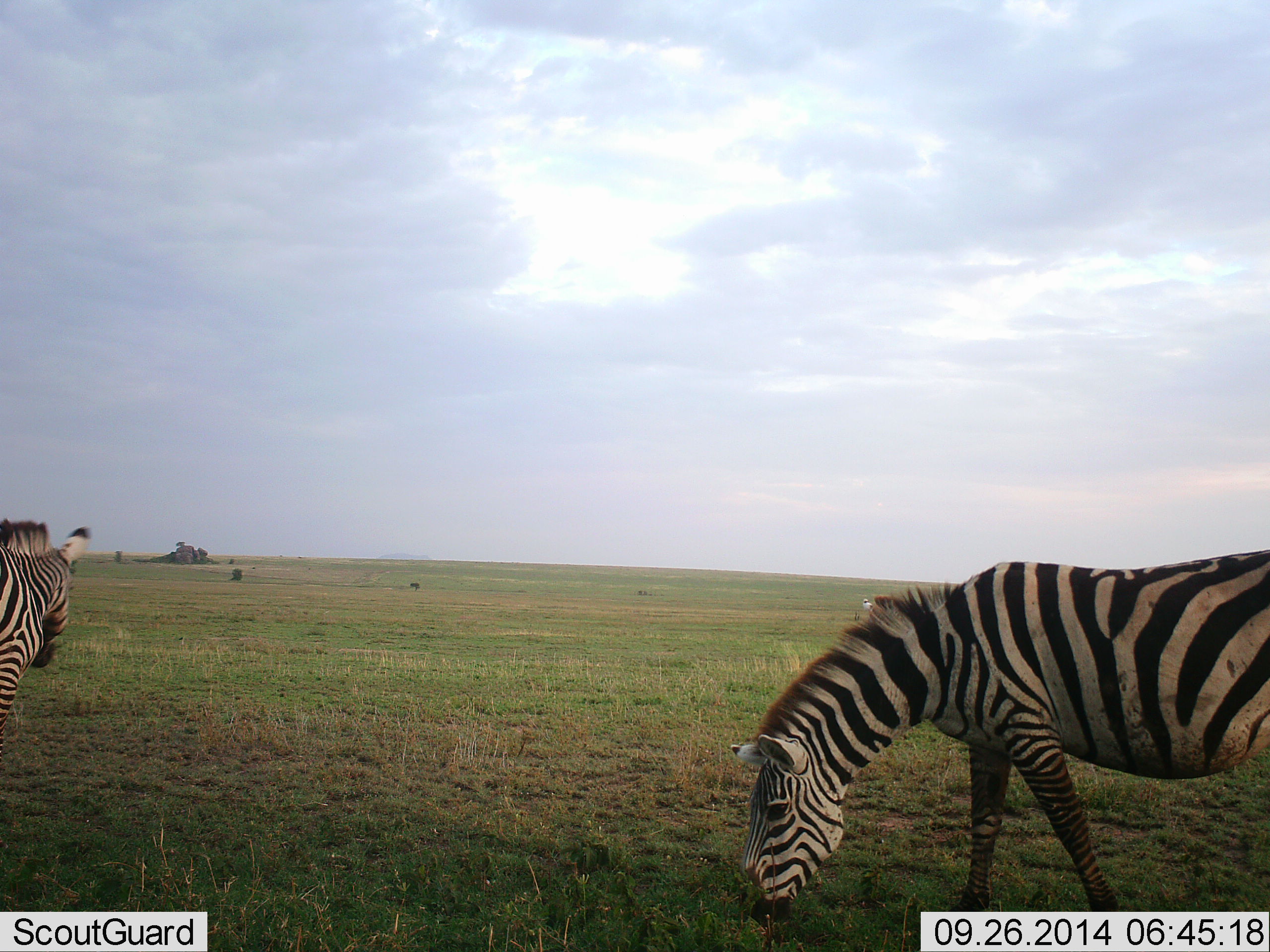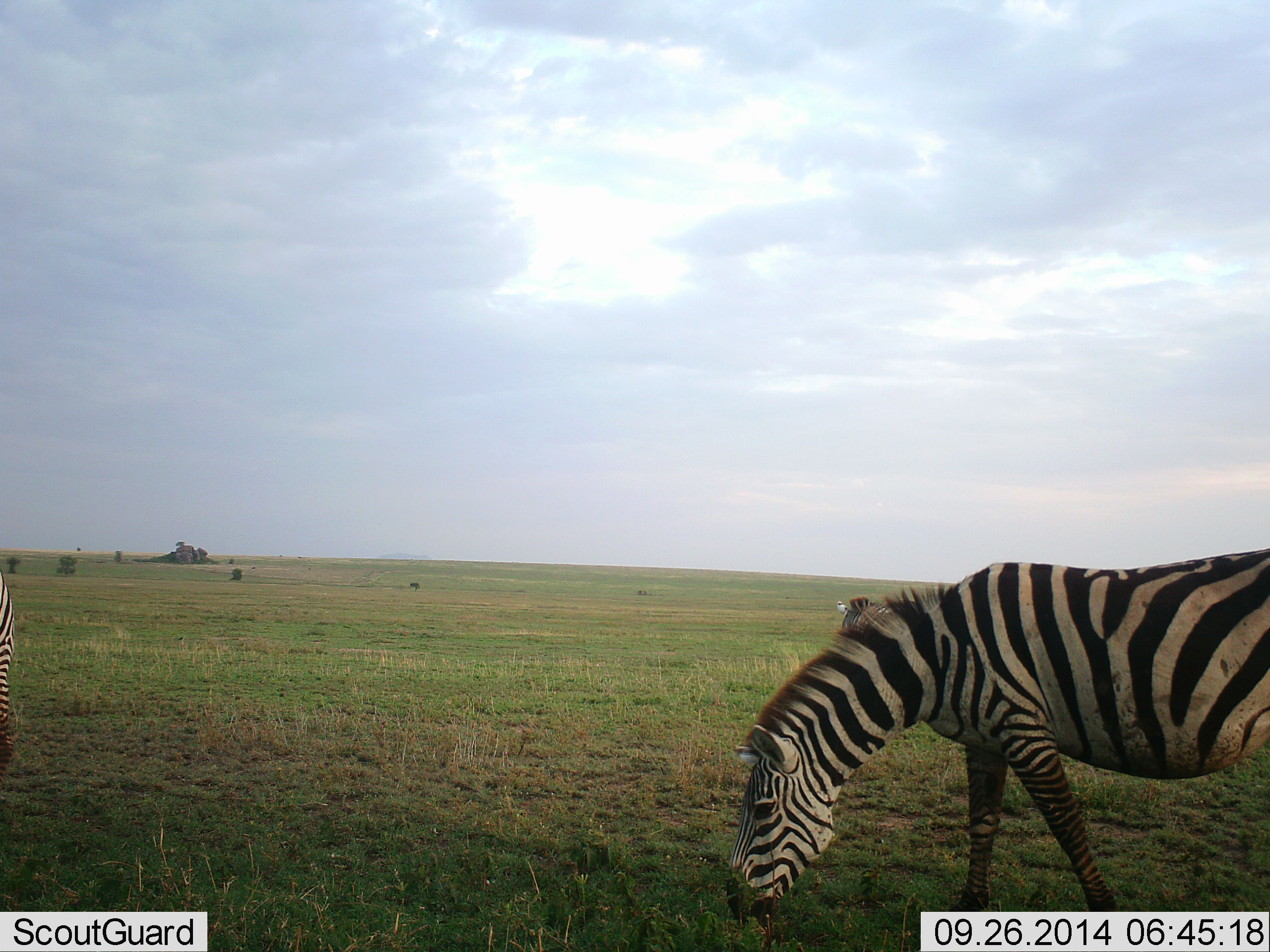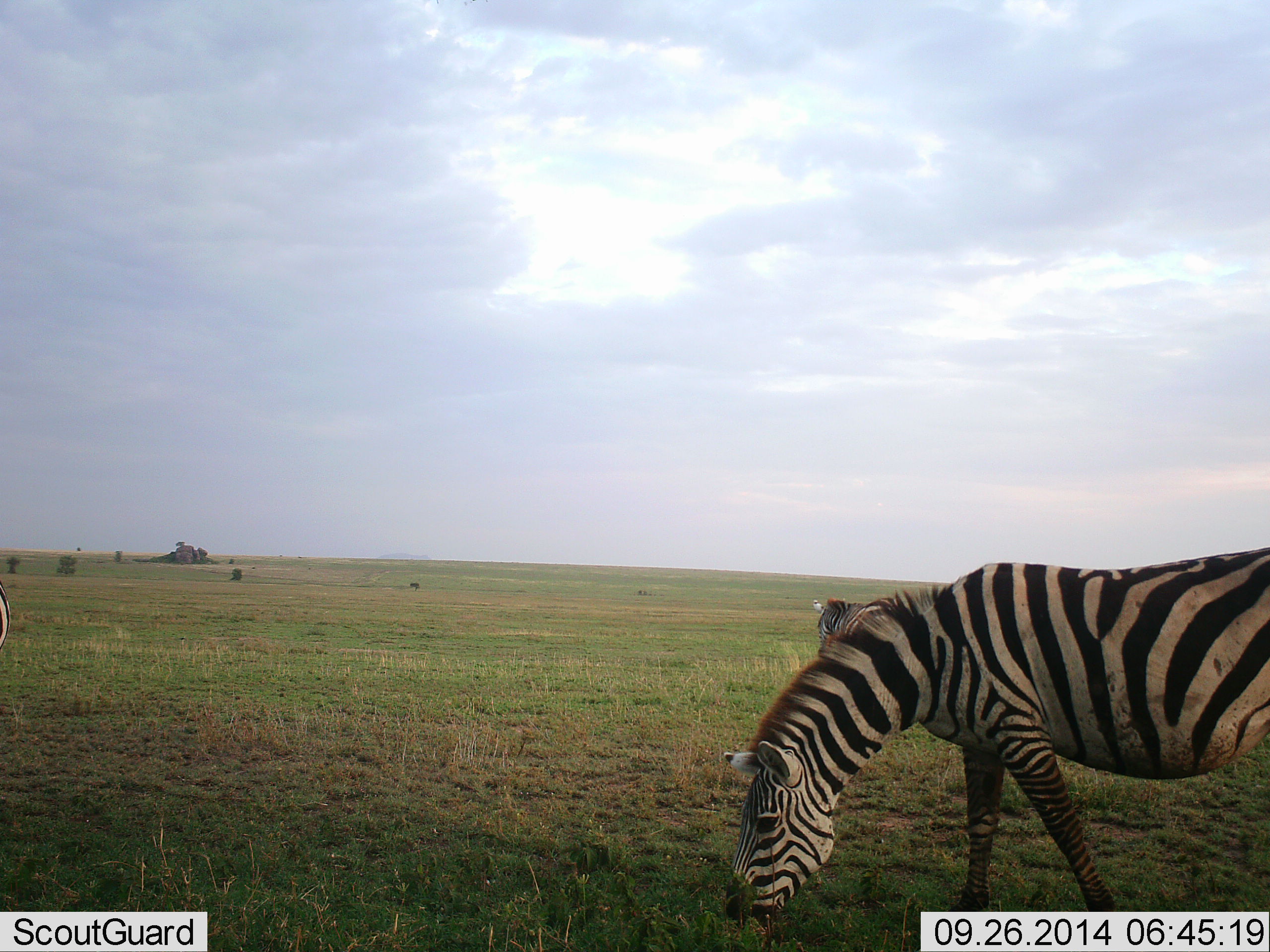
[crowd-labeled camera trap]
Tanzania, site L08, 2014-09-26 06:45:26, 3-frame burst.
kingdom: Animalia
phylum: Chordata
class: Mammalia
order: Perissodactyla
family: Equidae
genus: Equus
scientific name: Equus quagga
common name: plains zebra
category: zebra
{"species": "zebra (plains zebra) (Equus quagga)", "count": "3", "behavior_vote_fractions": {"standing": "20%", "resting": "0%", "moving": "40%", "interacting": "0%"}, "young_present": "0%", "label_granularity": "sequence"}